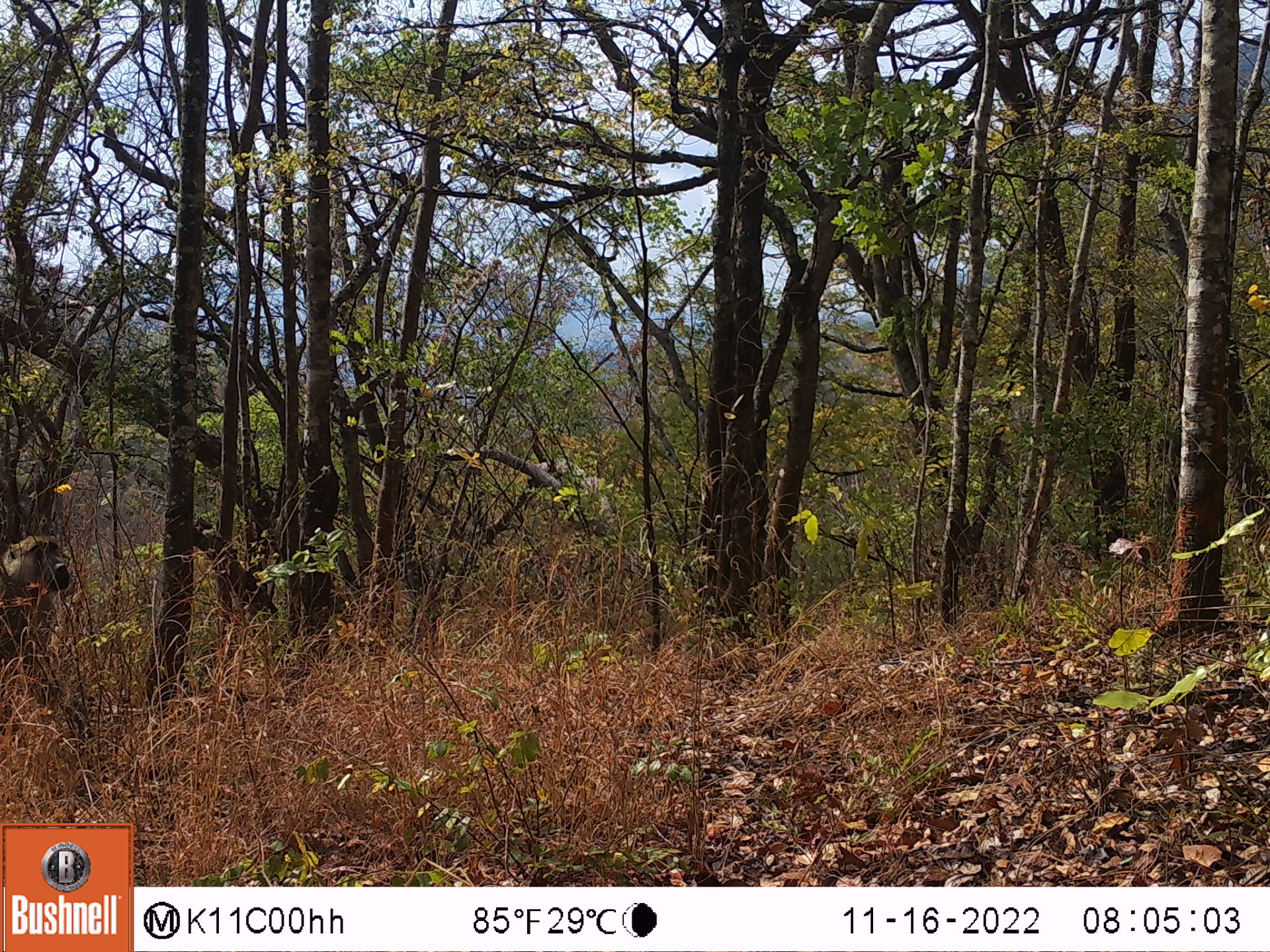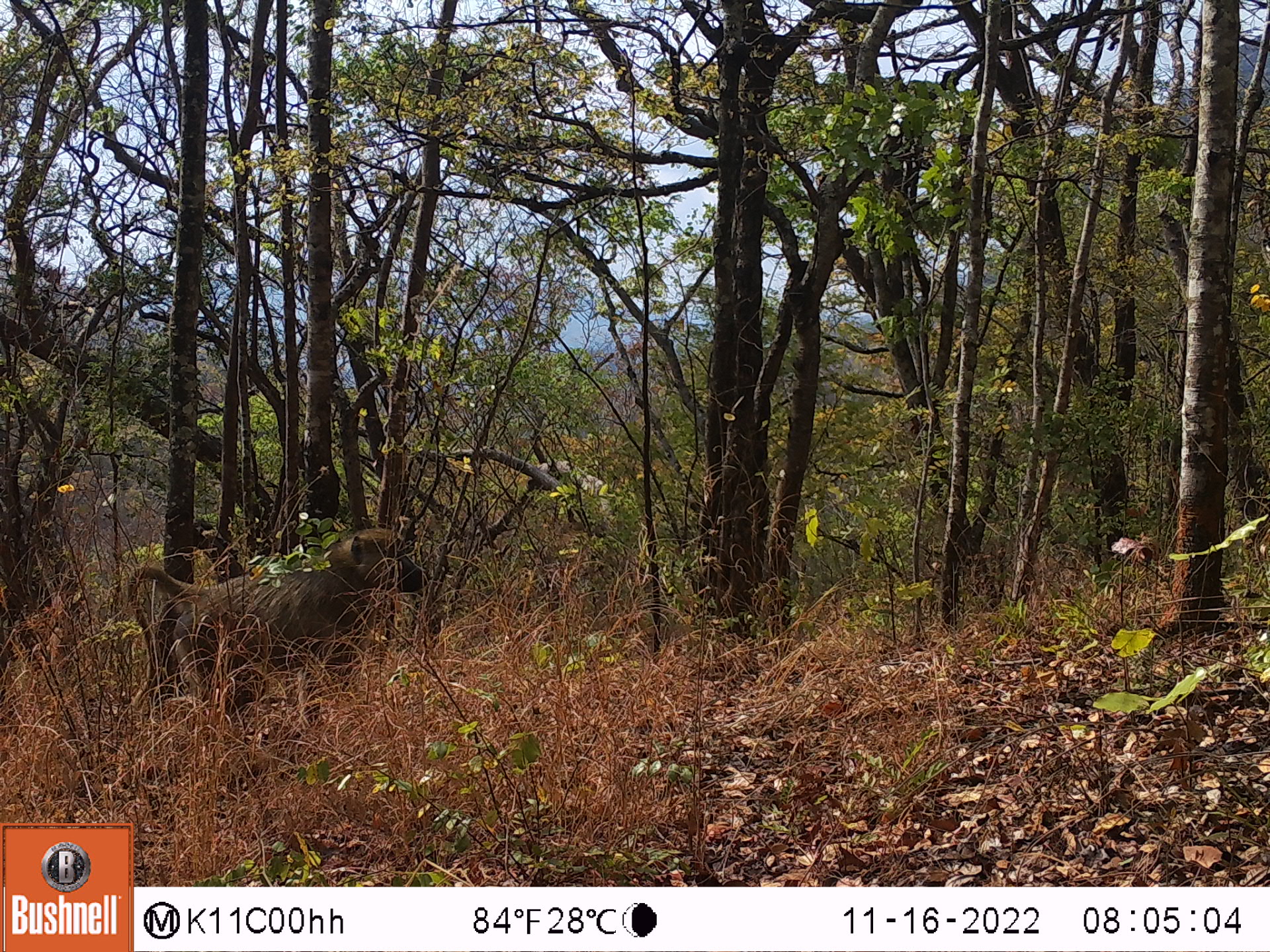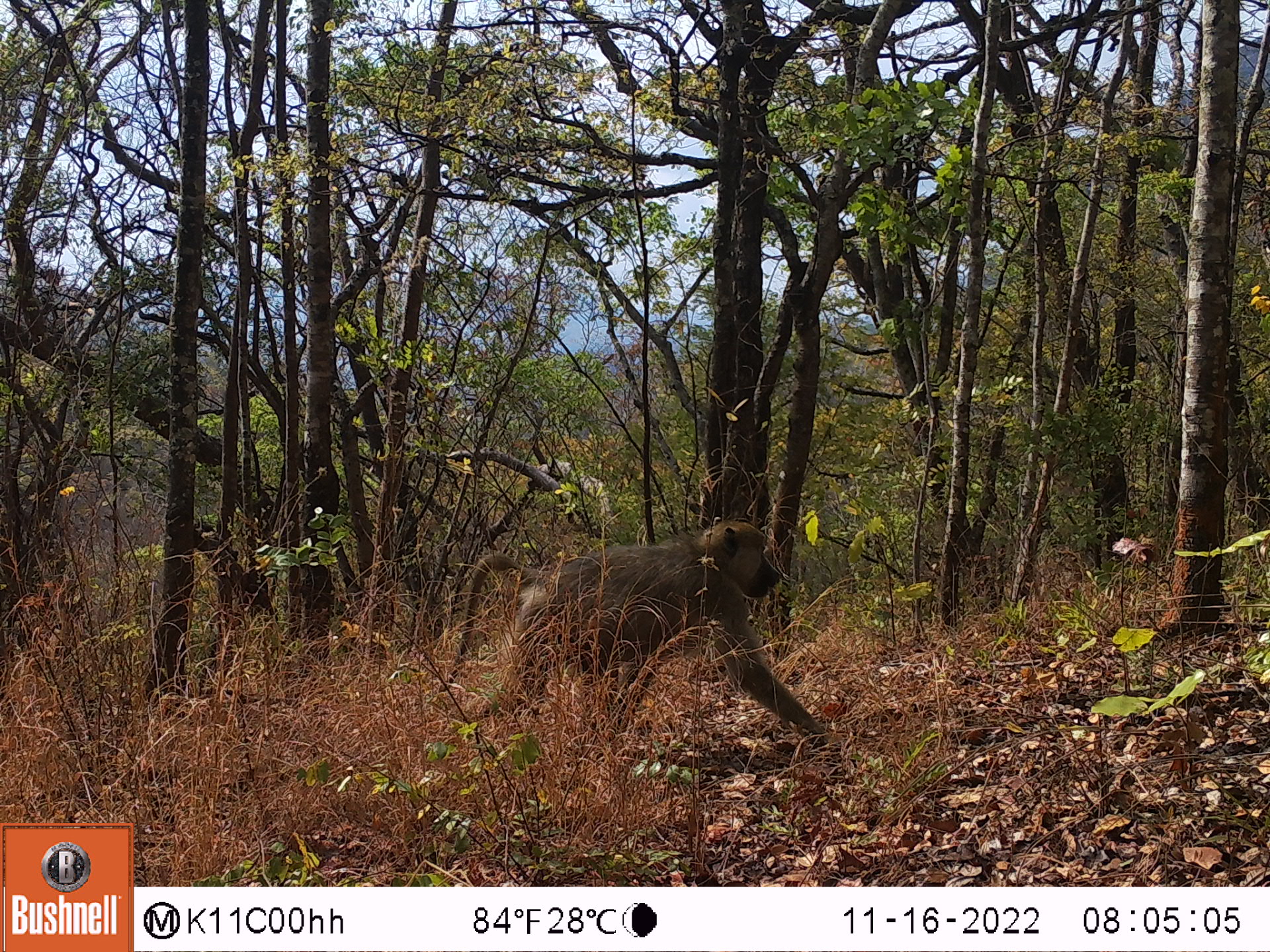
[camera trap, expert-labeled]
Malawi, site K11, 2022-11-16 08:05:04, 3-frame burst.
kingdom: Animalia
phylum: Chordata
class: Mammalia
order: Primates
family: Cercopithecidae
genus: Papio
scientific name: Papio cynocephalus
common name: yellow baboon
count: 1